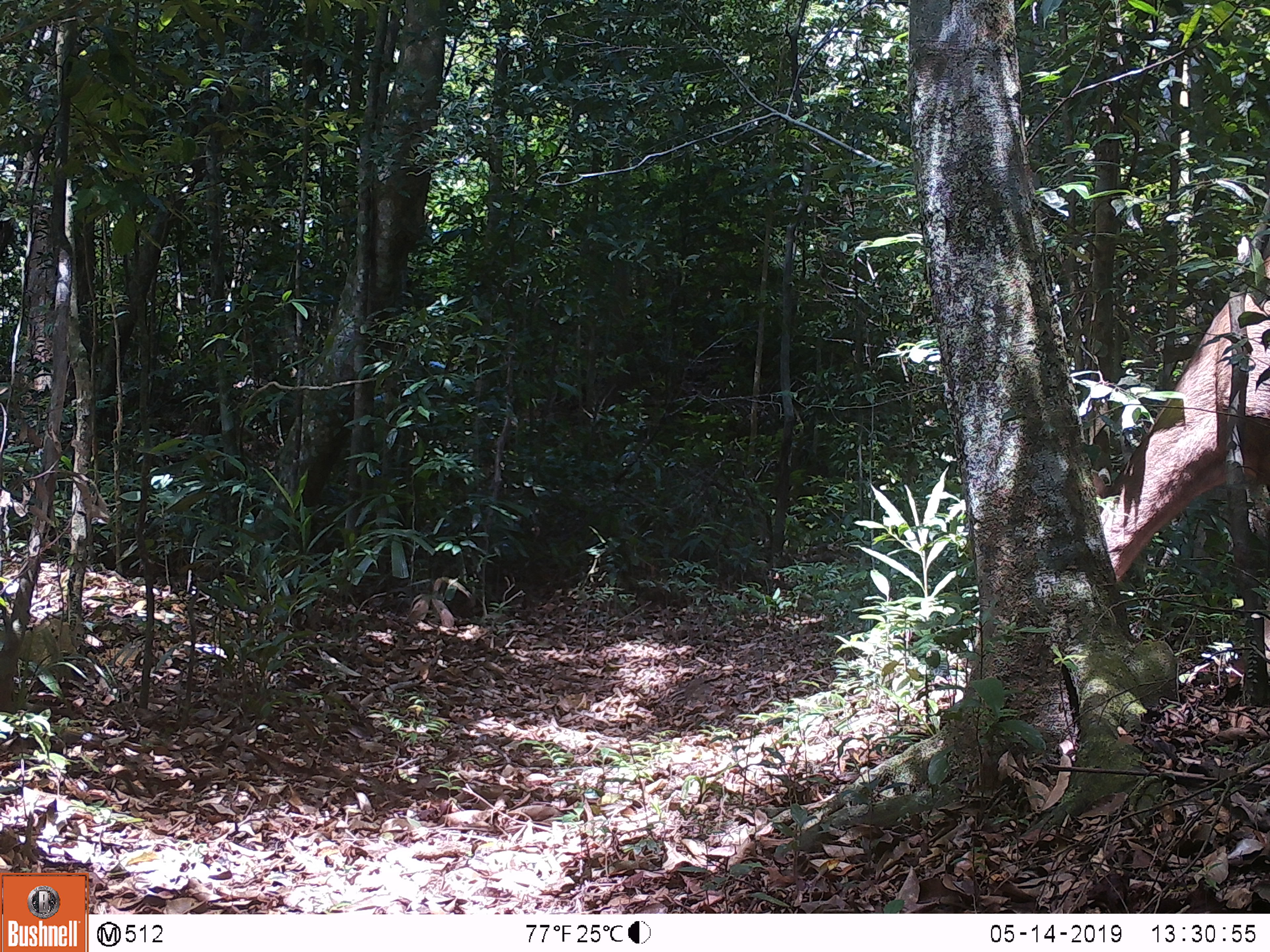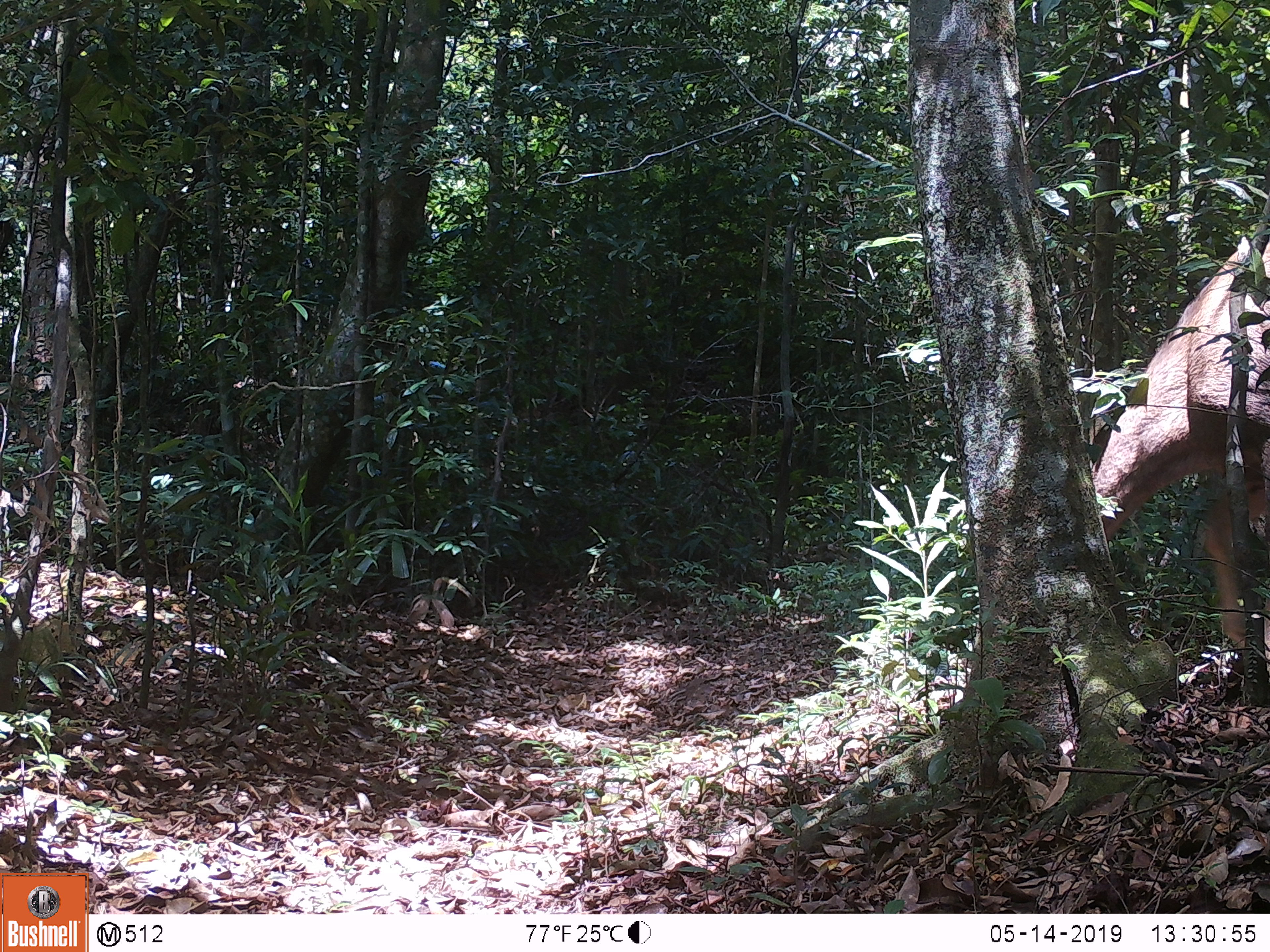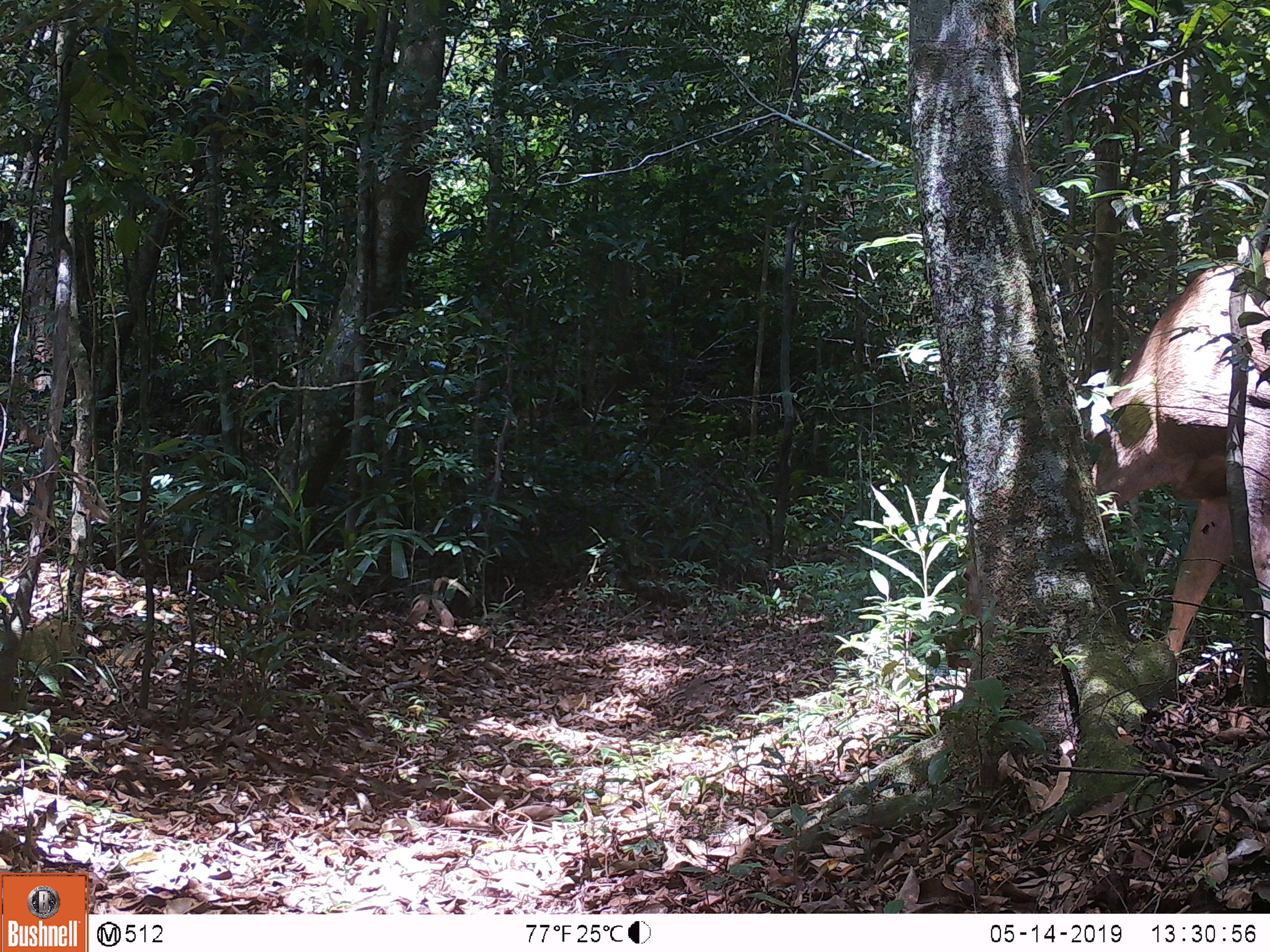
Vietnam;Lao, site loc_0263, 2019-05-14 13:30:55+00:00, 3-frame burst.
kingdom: Animalia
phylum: Chordata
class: Mammalia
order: Artiodactyla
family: Cervidae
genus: Rusa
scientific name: Rusa unicolor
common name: sambar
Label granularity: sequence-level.